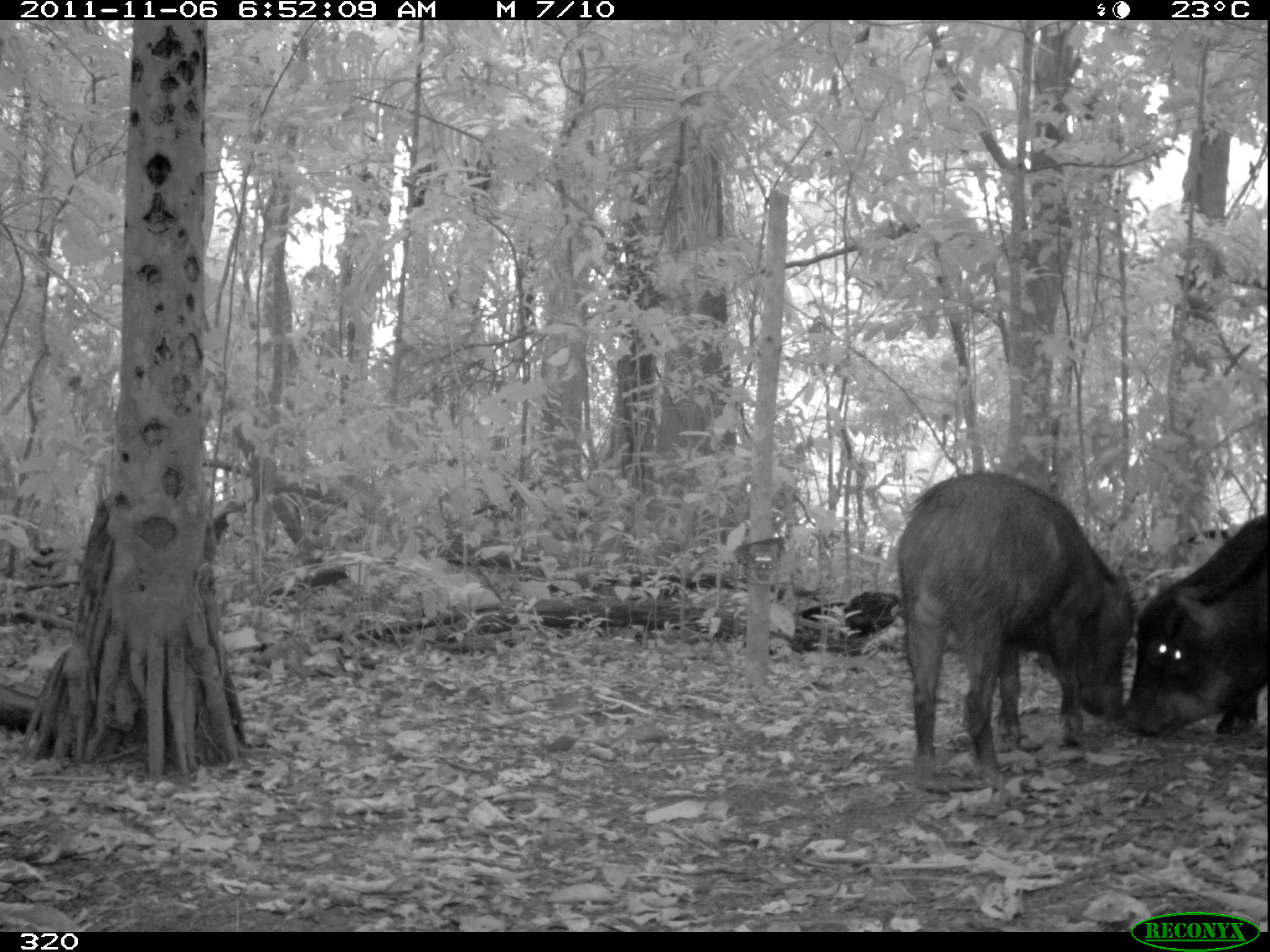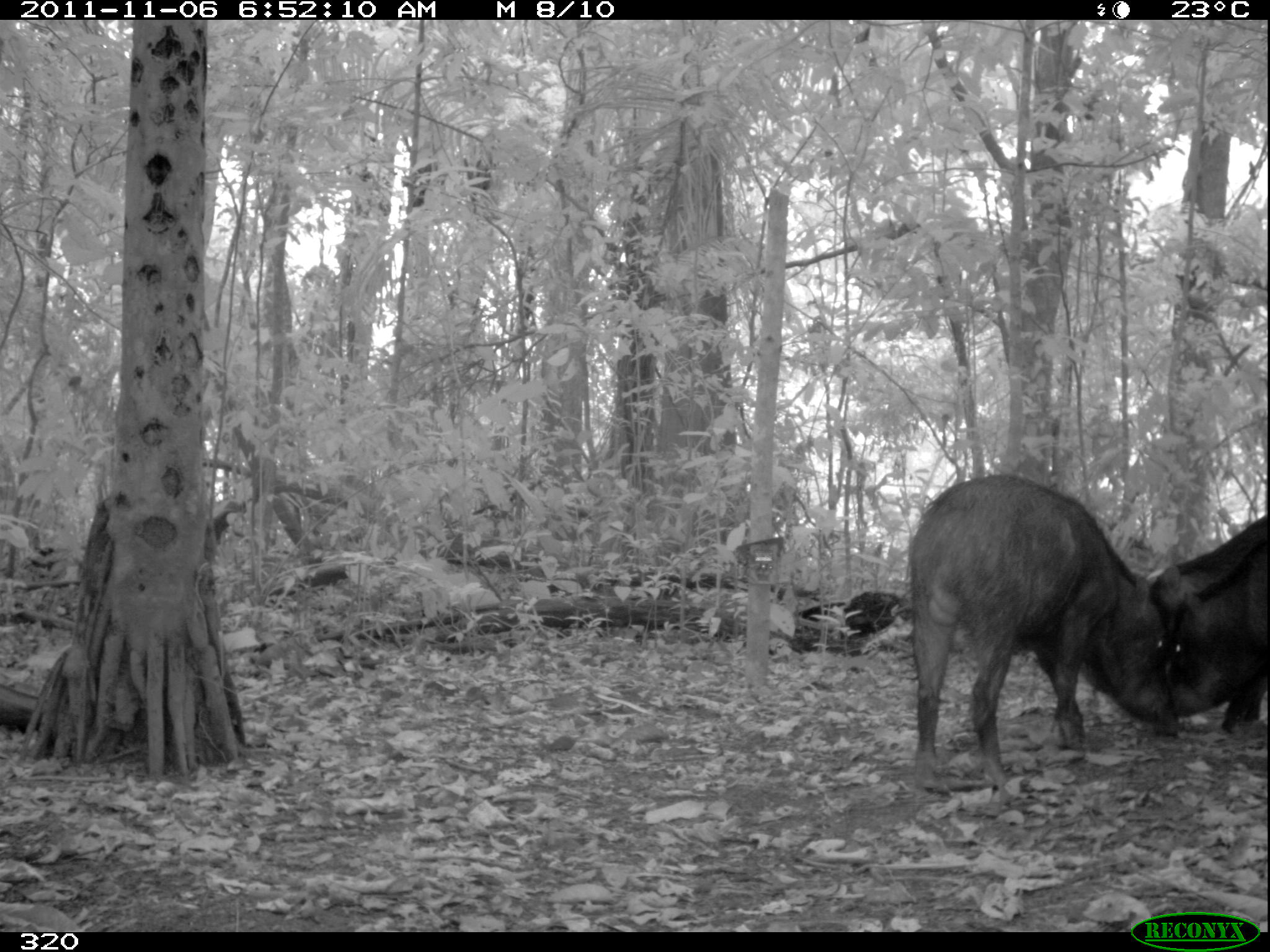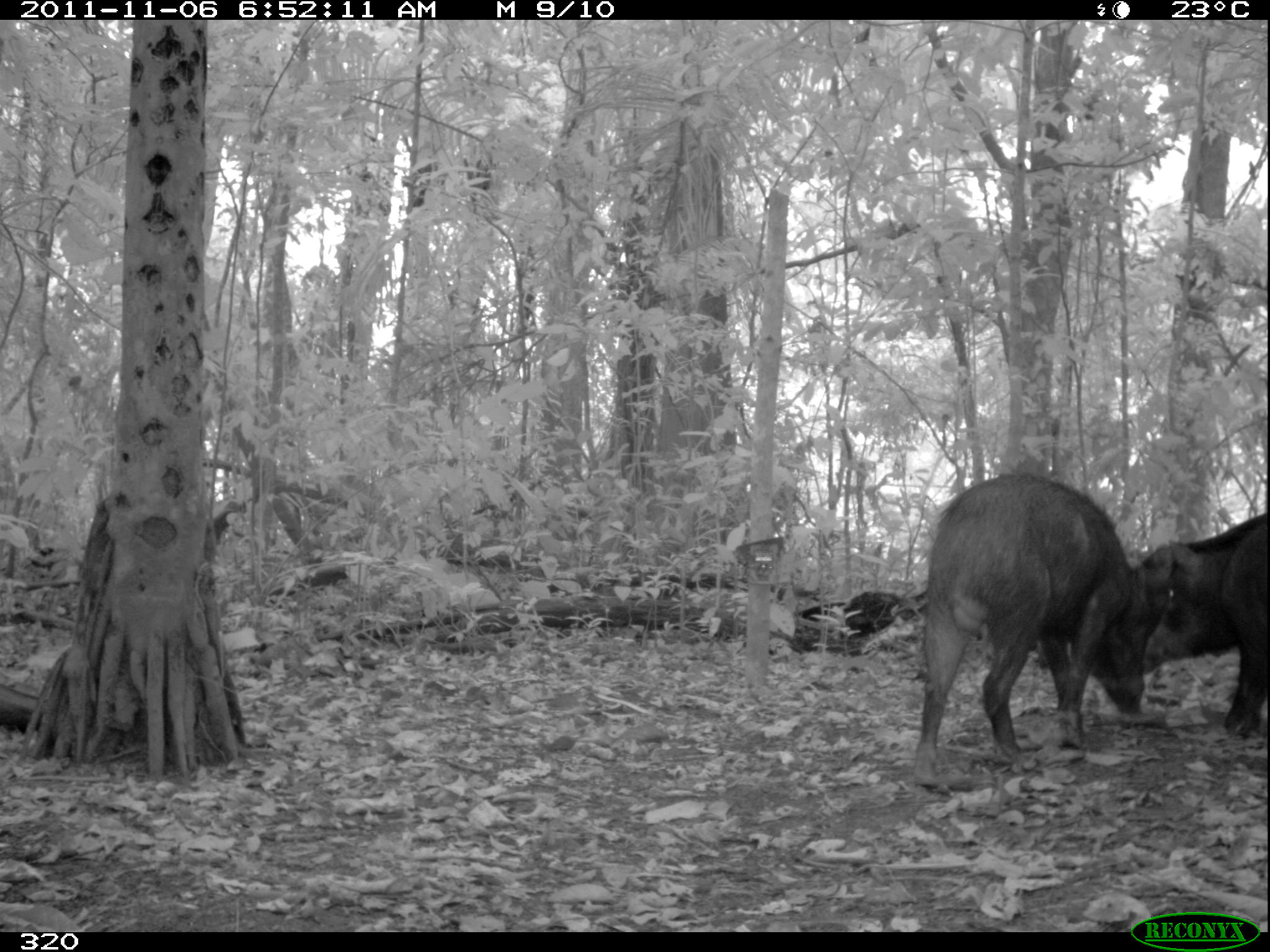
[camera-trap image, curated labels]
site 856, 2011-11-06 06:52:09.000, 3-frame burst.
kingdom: Animalia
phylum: Chordata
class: Mammalia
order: Artiodactyla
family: Tayassuidae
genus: Tayassu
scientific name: Tayassu pecari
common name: white-lipped peccary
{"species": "Tayassu pecari (white-lipped peccary)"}